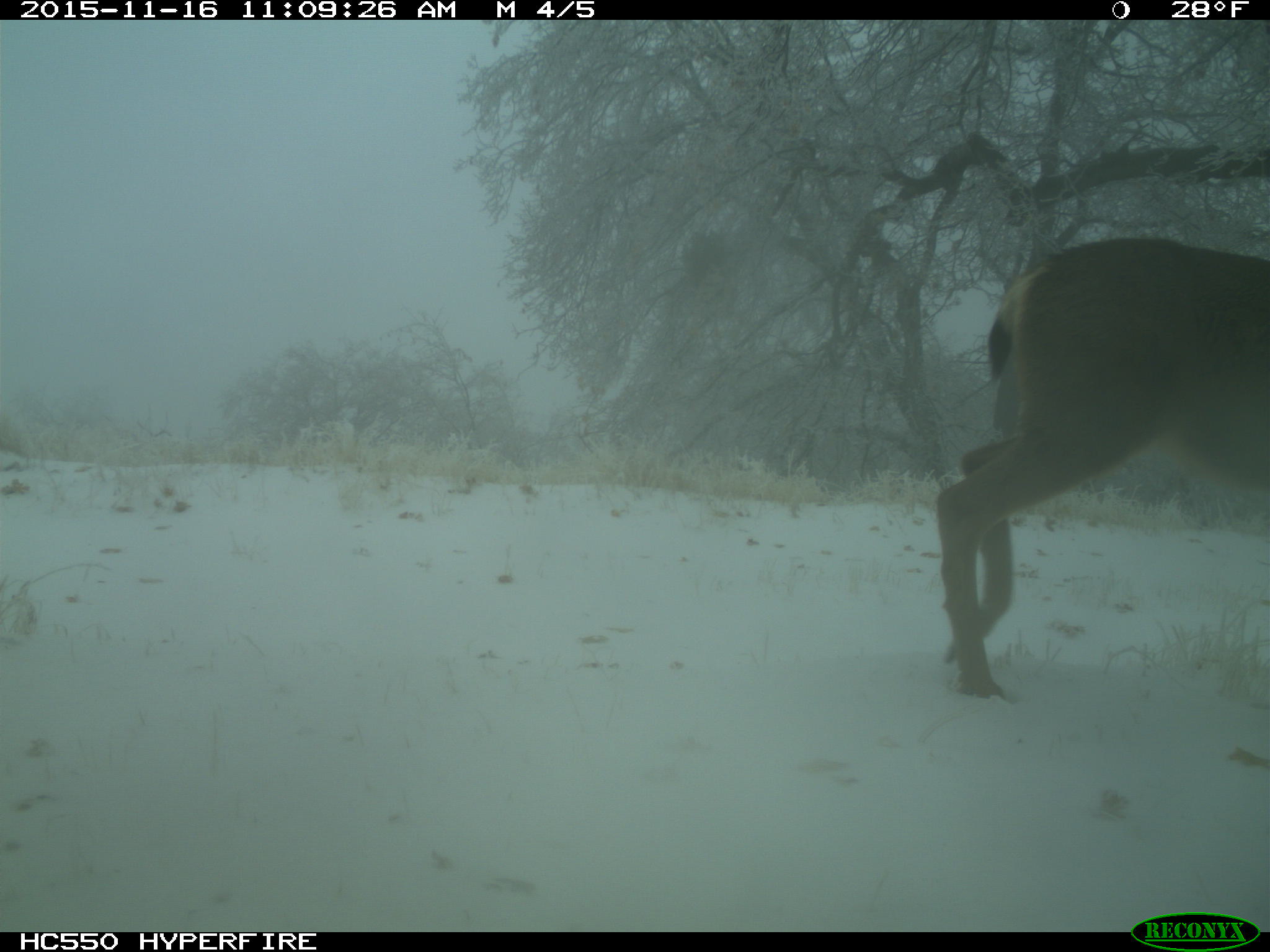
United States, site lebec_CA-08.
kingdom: Animalia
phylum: Chordata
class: Mammalia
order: Artiodactyla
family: Cervidae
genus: Odocoileus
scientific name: Odocoileus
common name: deer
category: unidentified deer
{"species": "unidentified deer (deer) (Odocoileus)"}